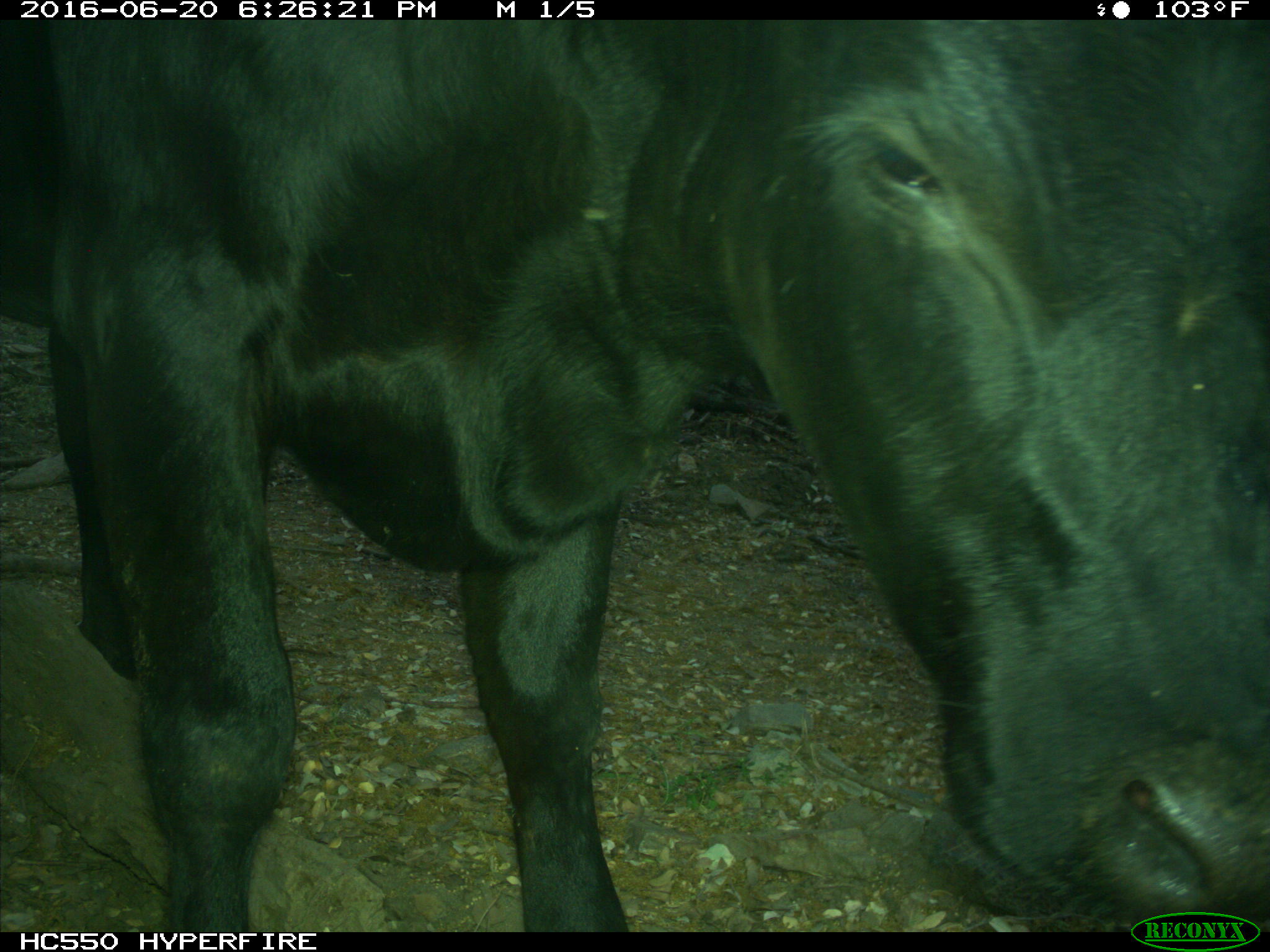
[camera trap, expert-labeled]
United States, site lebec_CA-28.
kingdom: Animalia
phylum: Chordata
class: Mammalia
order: Artiodactyla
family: Bovidae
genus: Bos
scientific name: Bos taurus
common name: domestic cow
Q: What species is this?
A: Bos taurus (domestic cow).